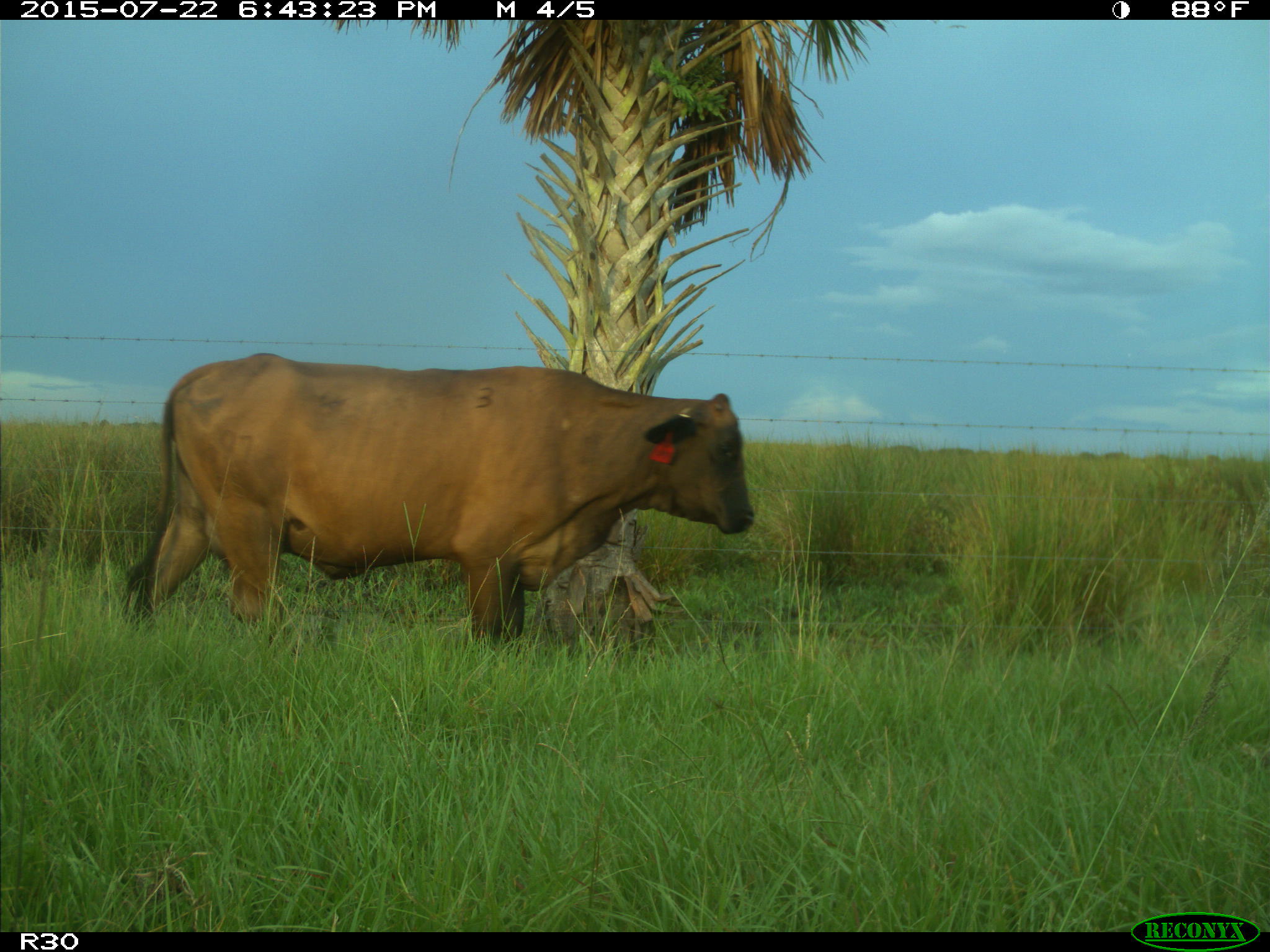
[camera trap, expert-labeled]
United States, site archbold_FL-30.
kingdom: Animalia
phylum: Chordata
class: Mammalia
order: Artiodactyla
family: Bovidae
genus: Bos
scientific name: Bos taurus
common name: domestic cow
Bos taurus (domestic cow).